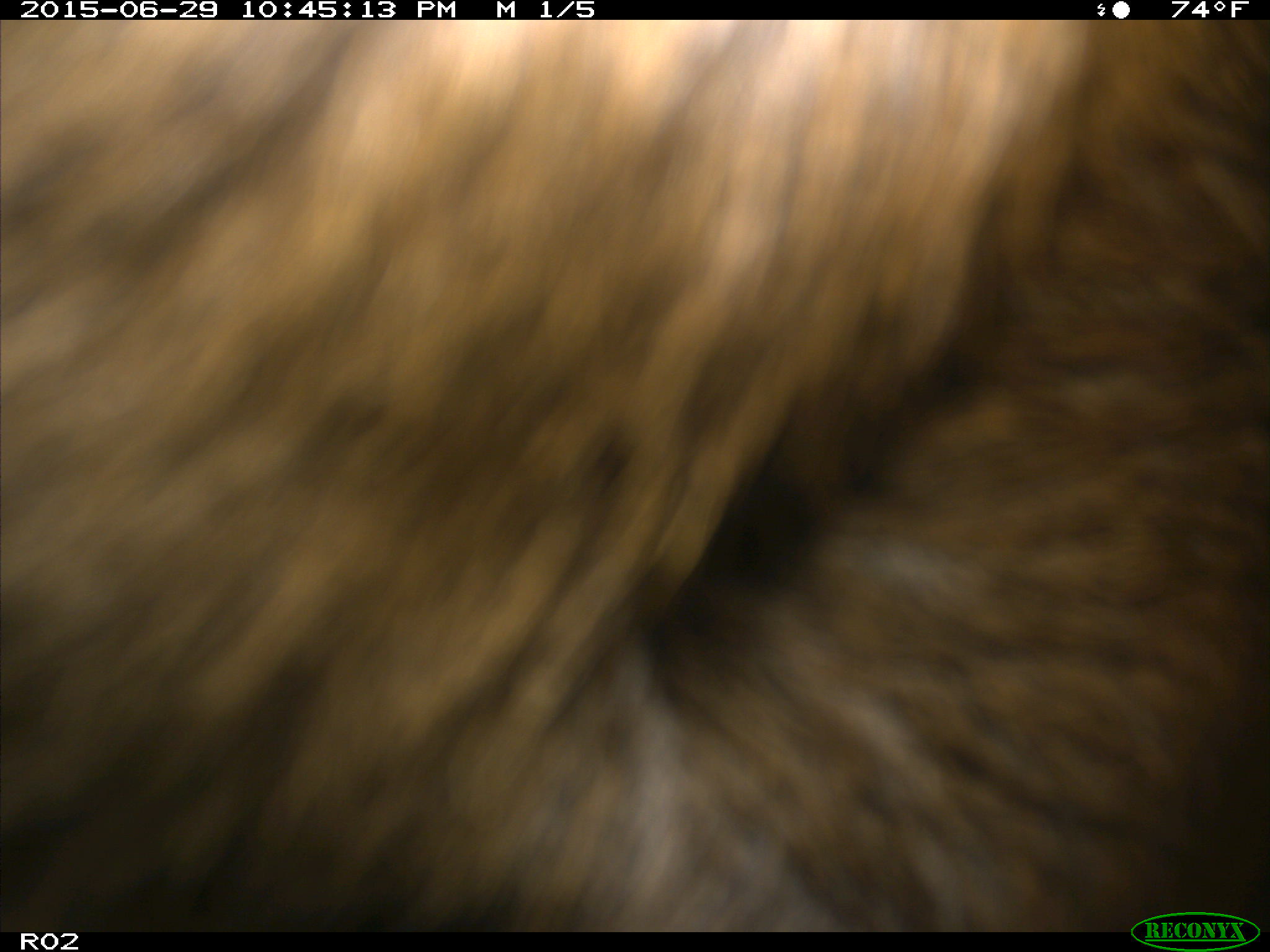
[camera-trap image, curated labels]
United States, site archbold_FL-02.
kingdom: Animalia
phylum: Chordata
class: Mammalia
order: Artiodactyla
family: Bovidae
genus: Bos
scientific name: Bos taurus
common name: domestic cow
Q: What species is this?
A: Bos taurus (domestic cow).